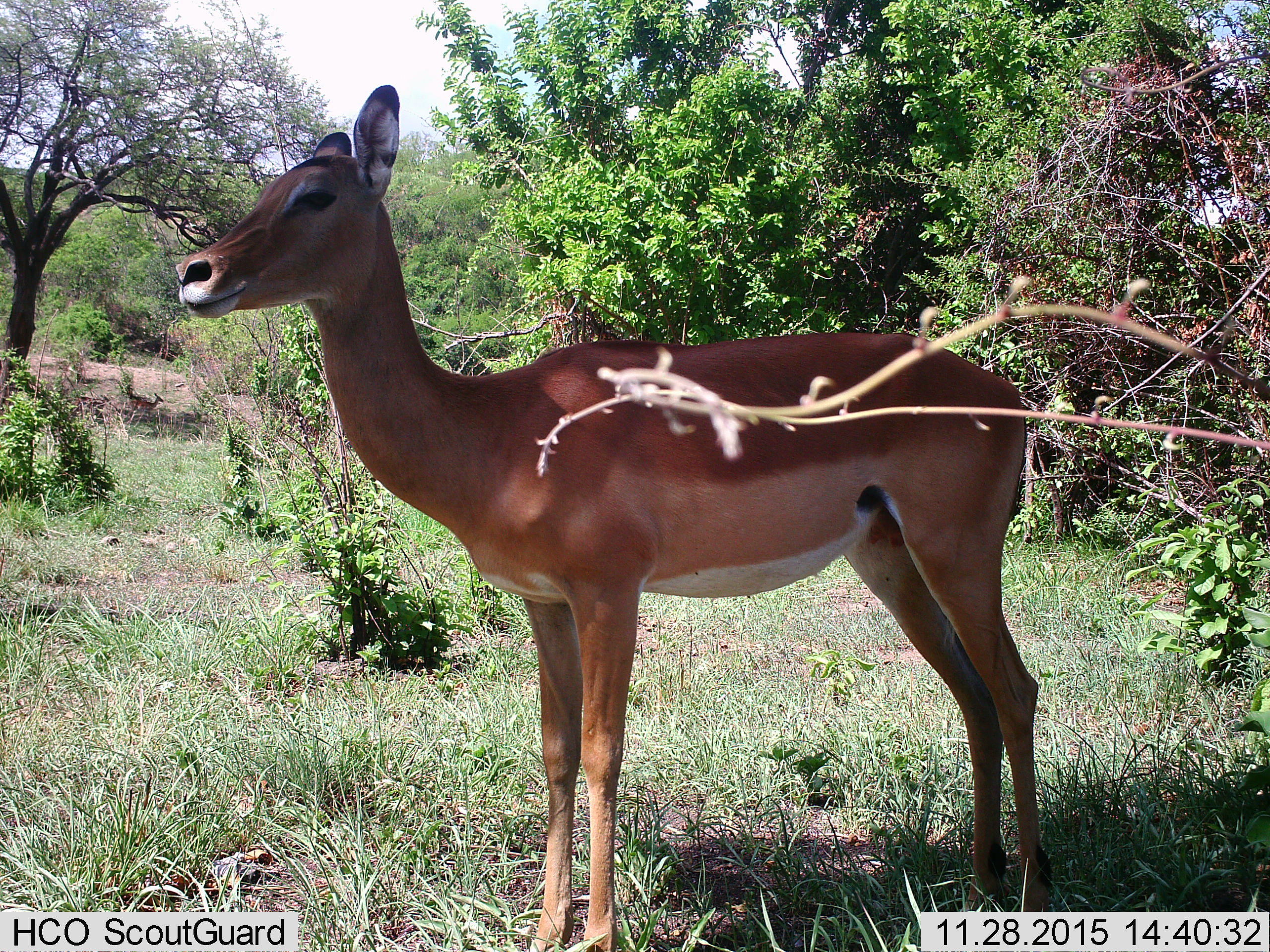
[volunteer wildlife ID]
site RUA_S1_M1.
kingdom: Animalia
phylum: Chordata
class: Mammalia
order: Artiodactyla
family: Bovidae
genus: Aepyceros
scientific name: Aepyceros melampus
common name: impala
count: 3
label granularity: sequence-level